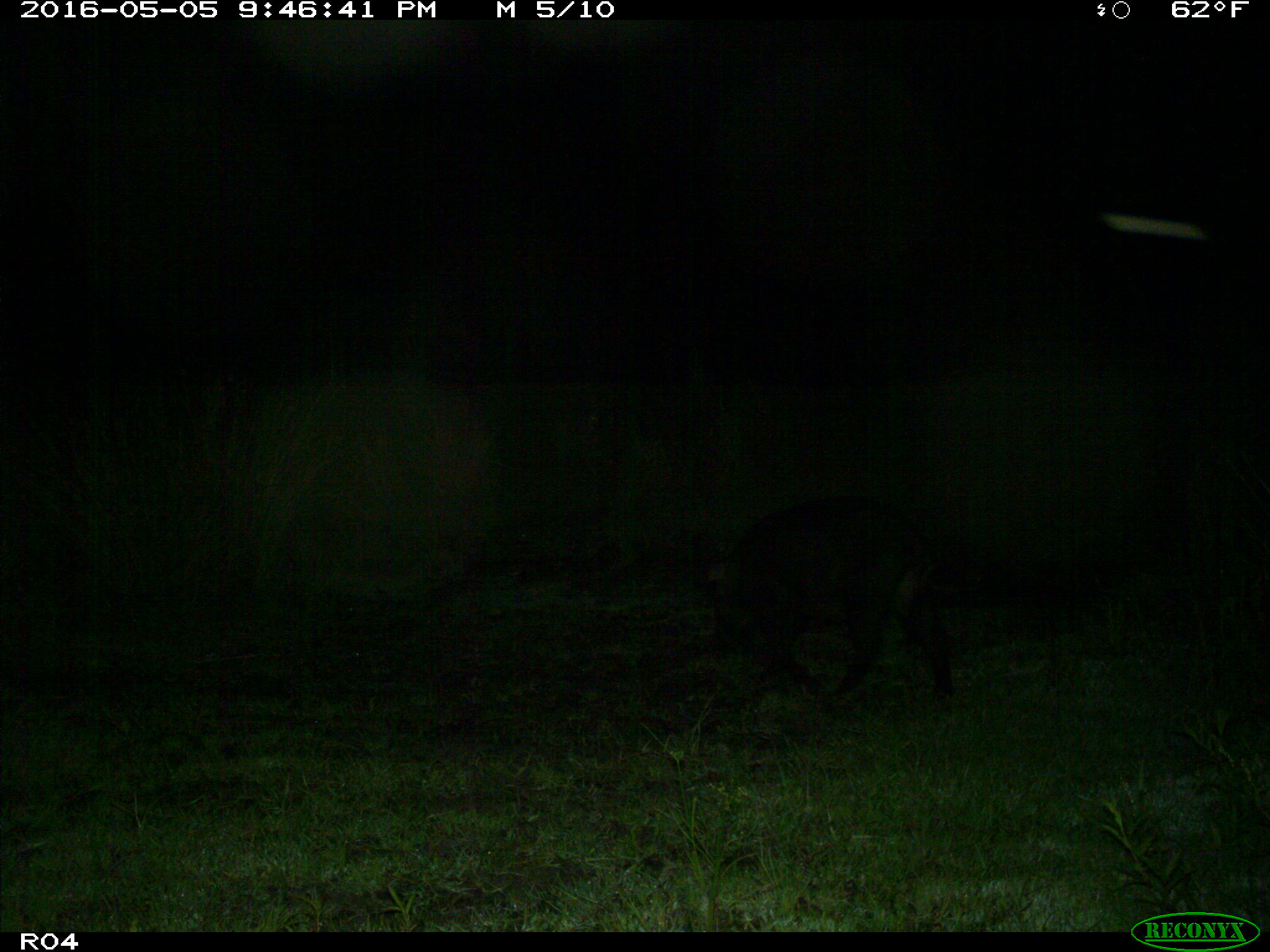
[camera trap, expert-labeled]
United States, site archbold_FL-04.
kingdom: Animalia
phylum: Chordata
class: Mammalia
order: Artiodactyla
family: Suidae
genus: Sus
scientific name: Sus scrofa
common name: wild boar